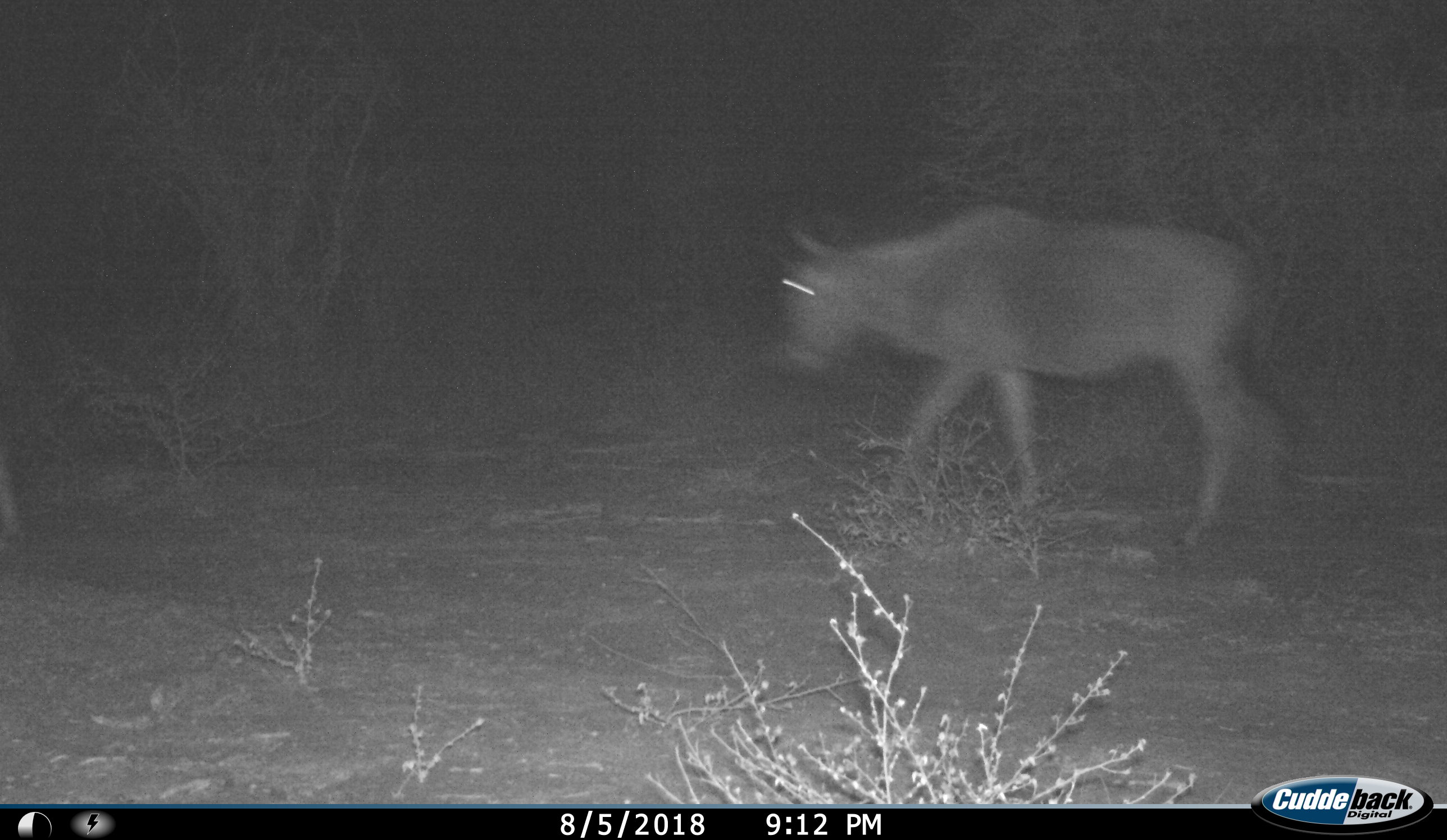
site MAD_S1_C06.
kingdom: Animalia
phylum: Chordata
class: Mammalia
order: Artiodactyla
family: Bovidae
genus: Connochaetes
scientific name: Connochaetes taurinus taurinus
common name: blue wildebeest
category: wildebeestblue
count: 1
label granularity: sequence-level